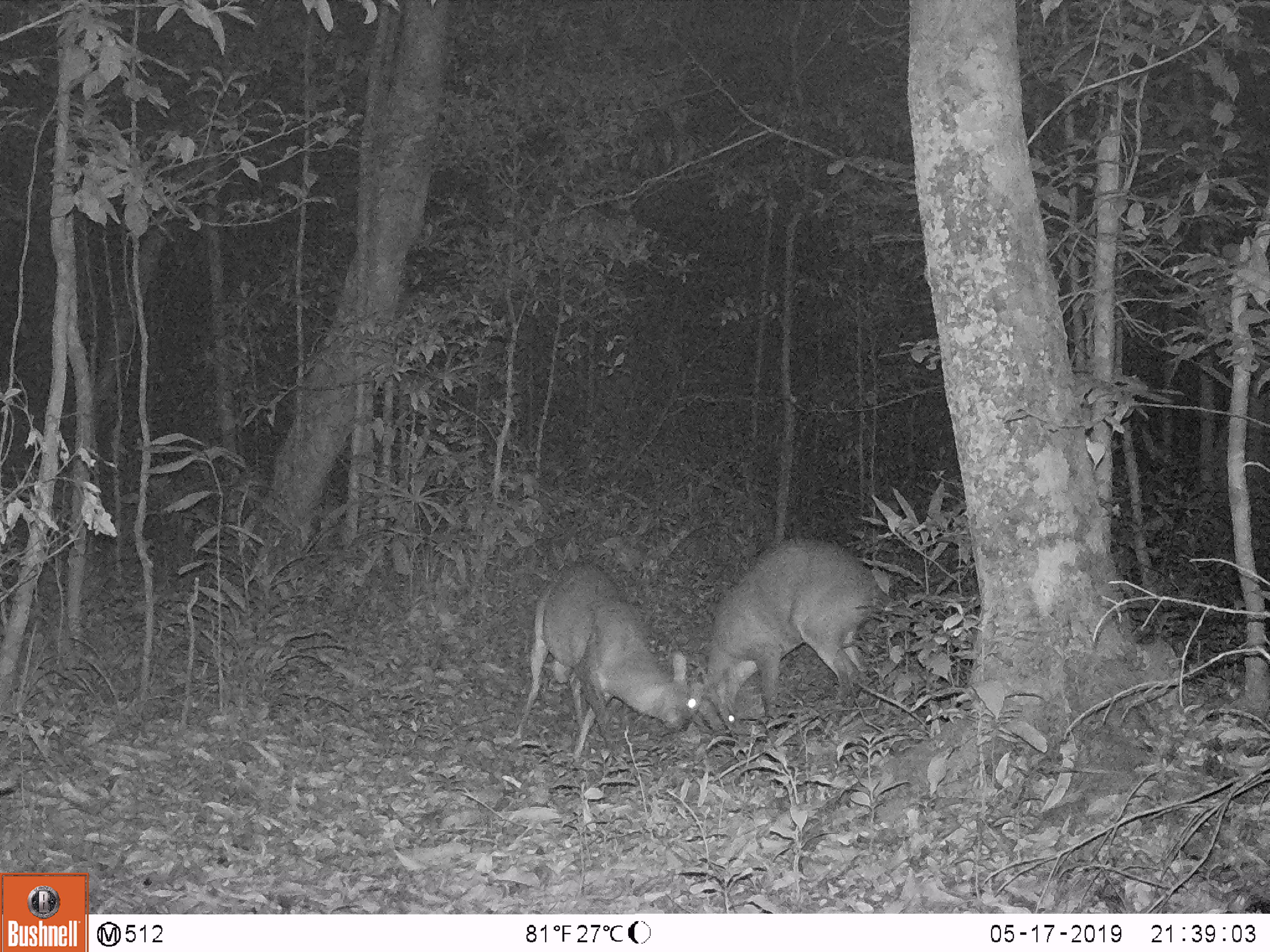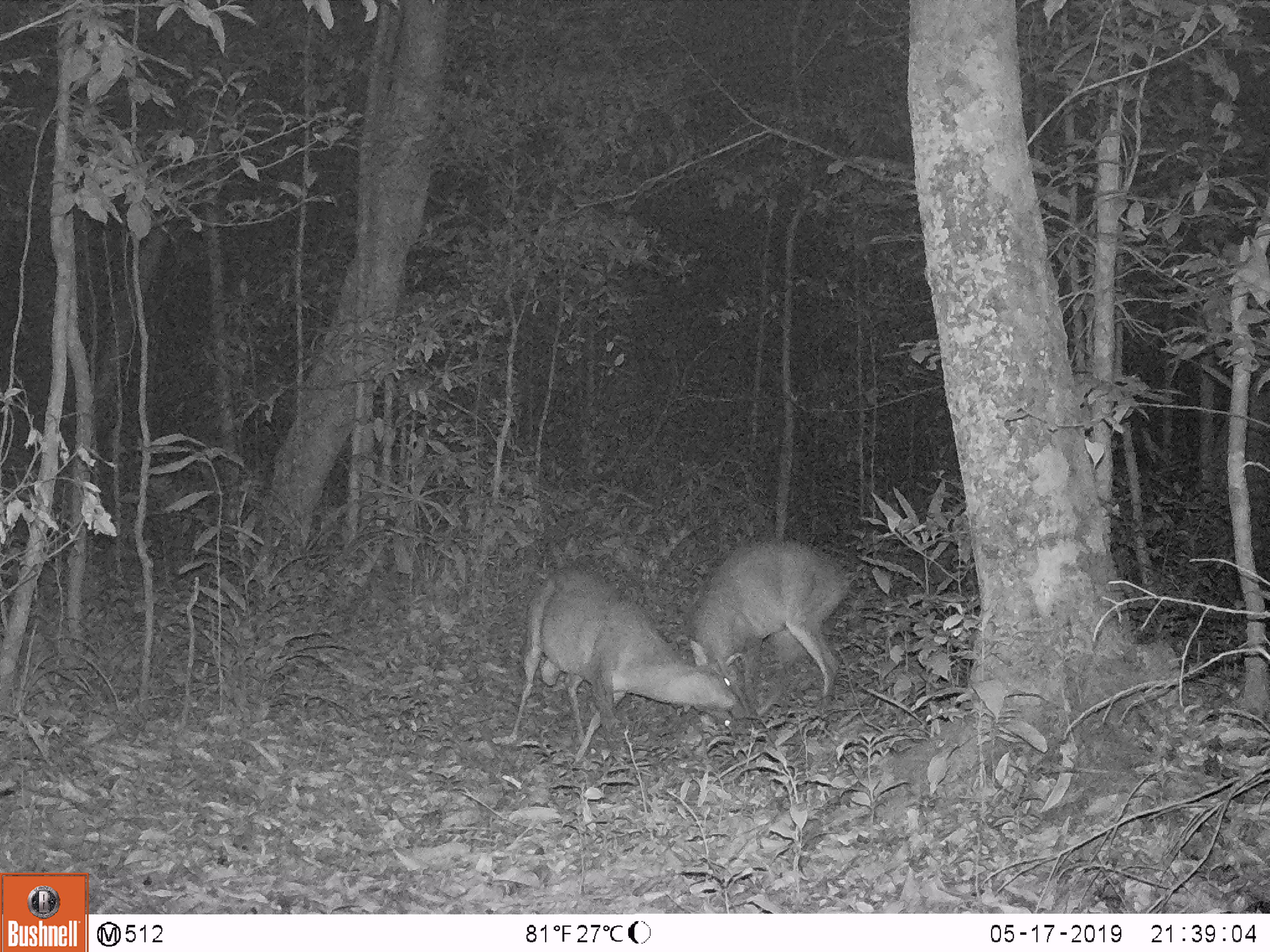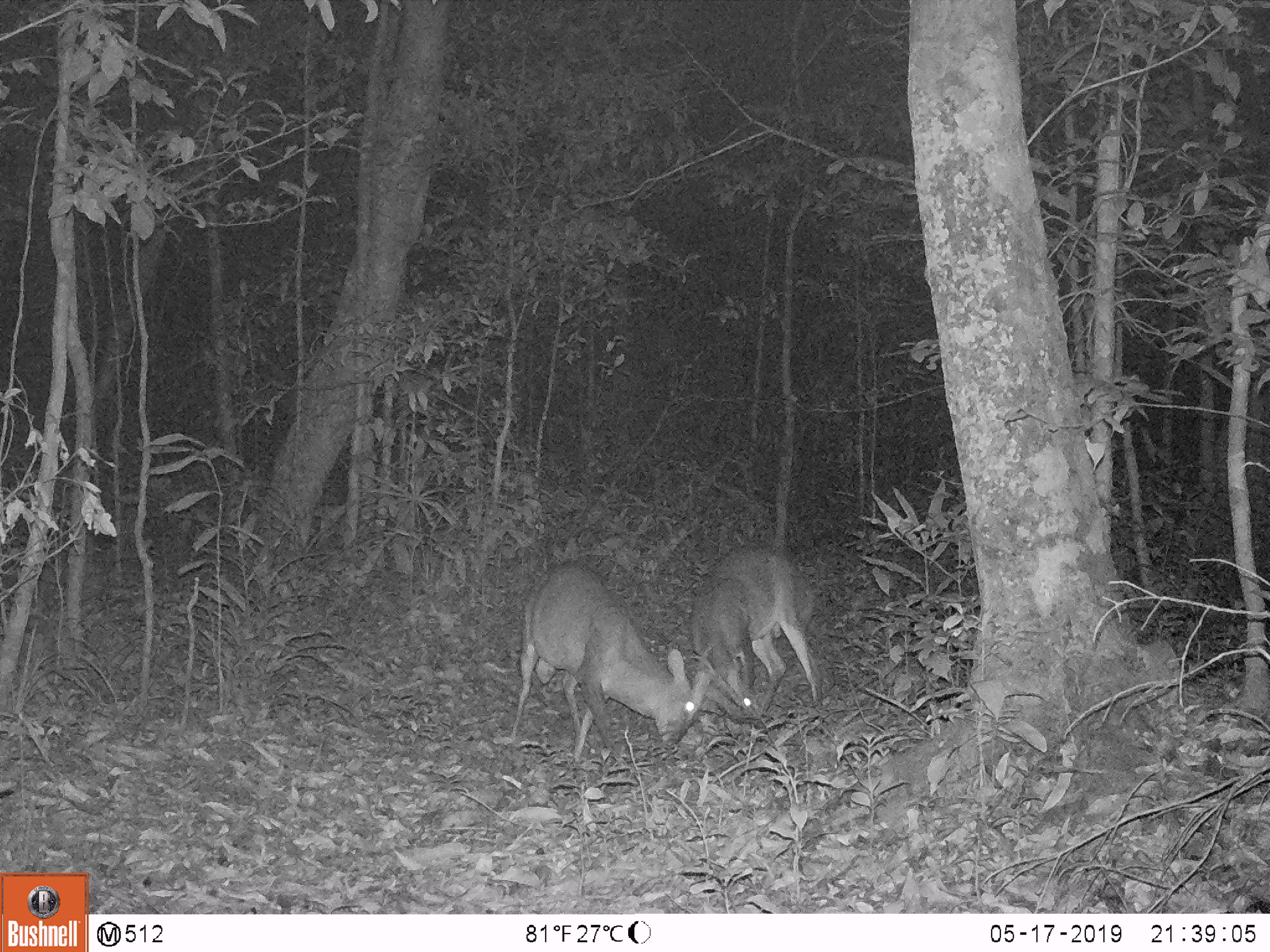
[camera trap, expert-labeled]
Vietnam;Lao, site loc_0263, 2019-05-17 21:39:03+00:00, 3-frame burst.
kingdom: Animalia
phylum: Chordata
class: Mammalia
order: Artiodactyla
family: Cervidae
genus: Muntiacus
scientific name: Muntiacus vuquangensis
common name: large-antlered muntjac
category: large antlered muntjac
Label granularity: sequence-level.